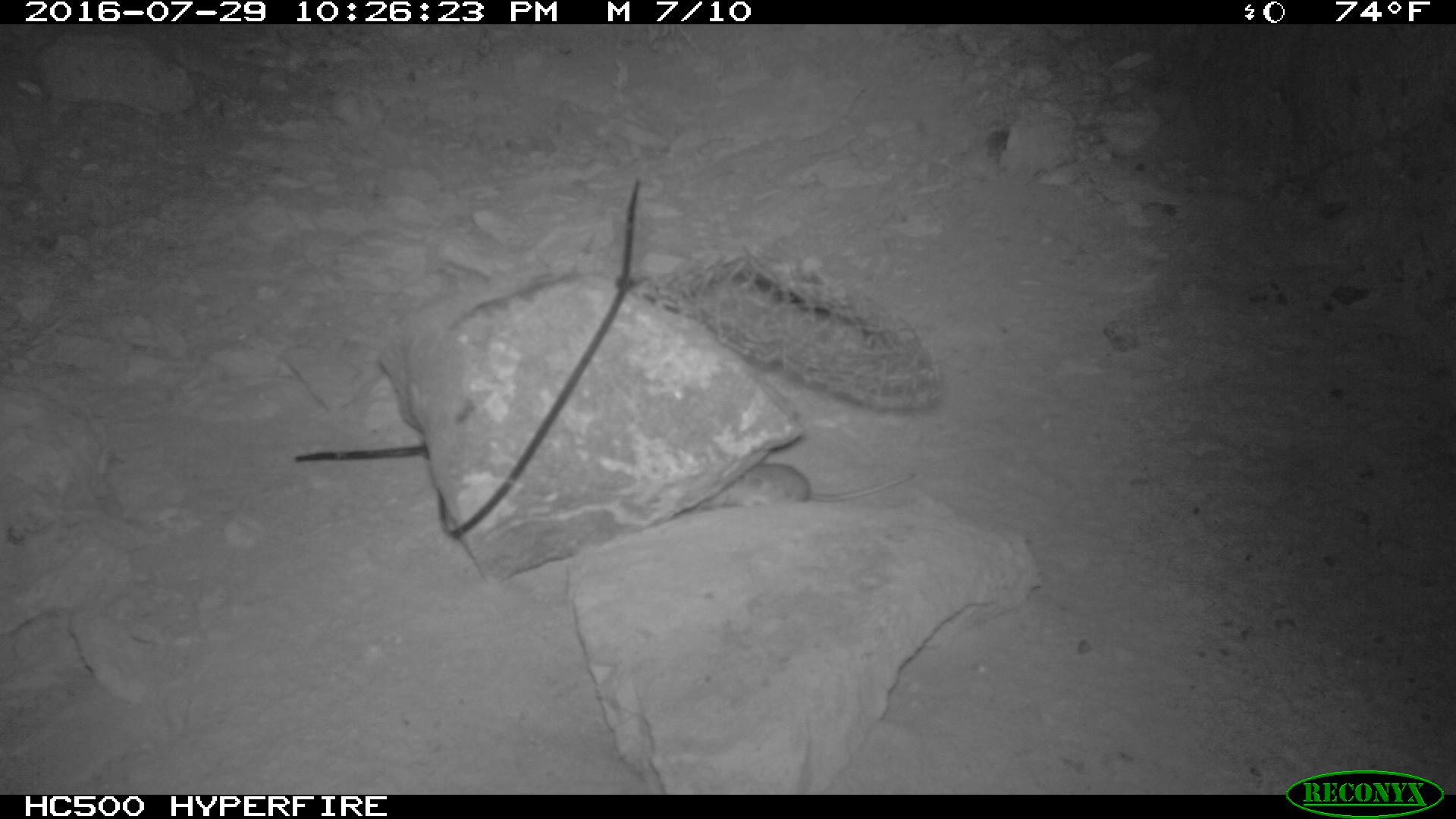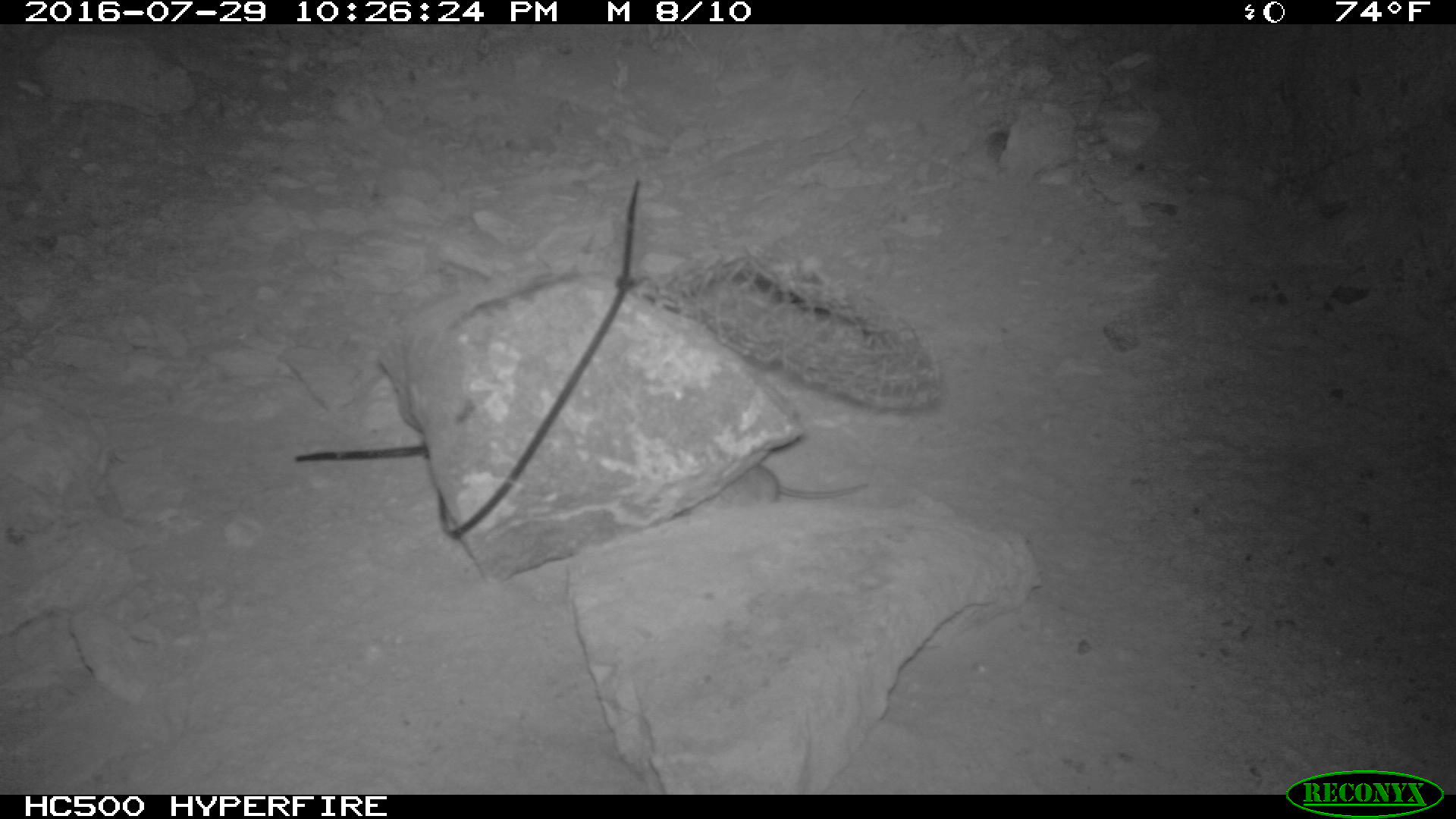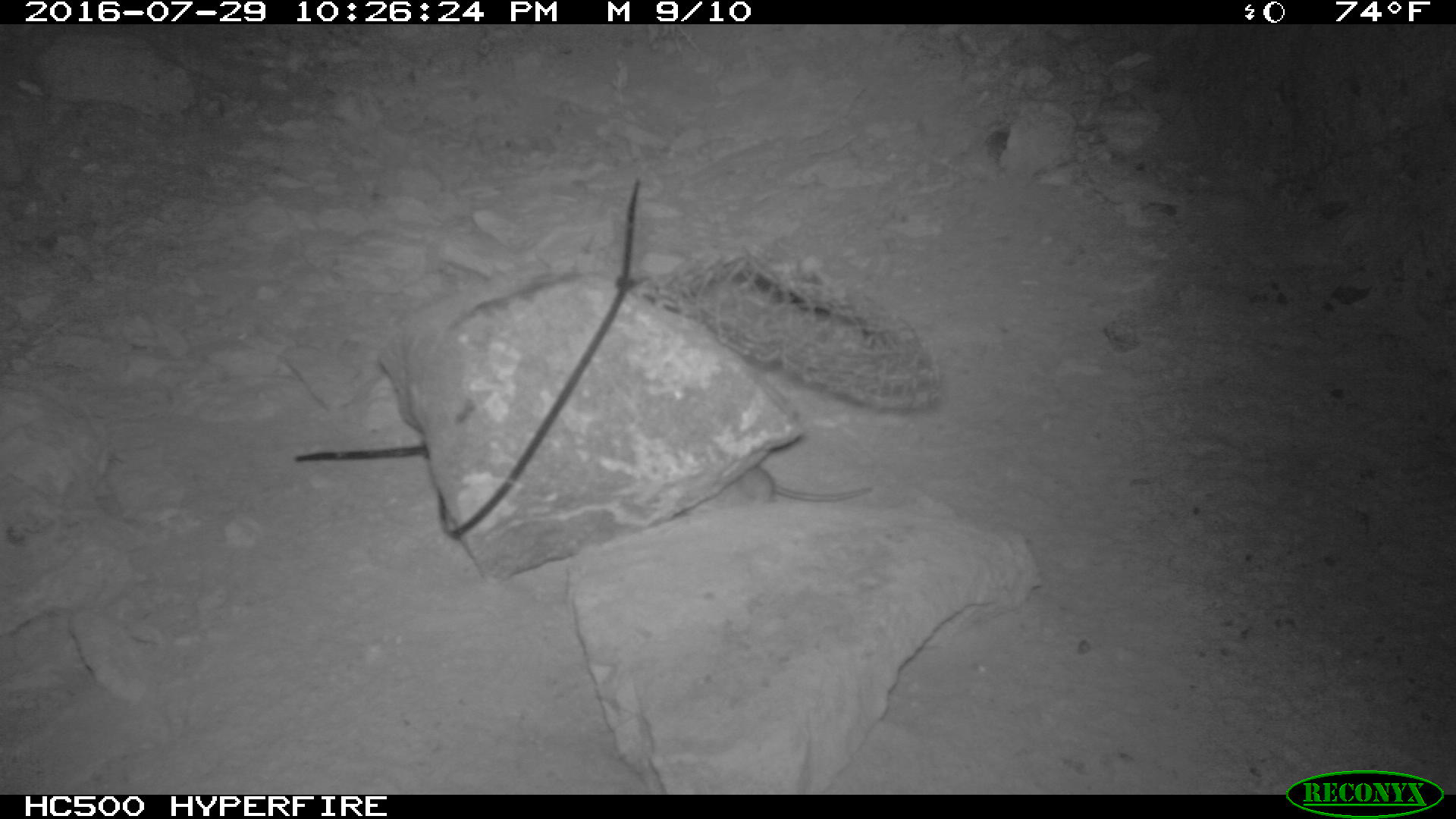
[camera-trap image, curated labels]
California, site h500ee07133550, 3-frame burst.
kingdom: Animalia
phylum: Chordata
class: Mammalia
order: Rodentia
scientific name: Rodentia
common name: rodent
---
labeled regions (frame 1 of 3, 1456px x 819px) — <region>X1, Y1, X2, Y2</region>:
rodent: <region>698, 463, 915, 511</region>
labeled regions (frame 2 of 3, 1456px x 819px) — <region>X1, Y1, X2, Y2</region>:
rodent: <region>673, 463, 868, 517</region>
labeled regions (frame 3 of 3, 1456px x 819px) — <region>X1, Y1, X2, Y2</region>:
rodent: <region>670, 465, 874, 519</region>